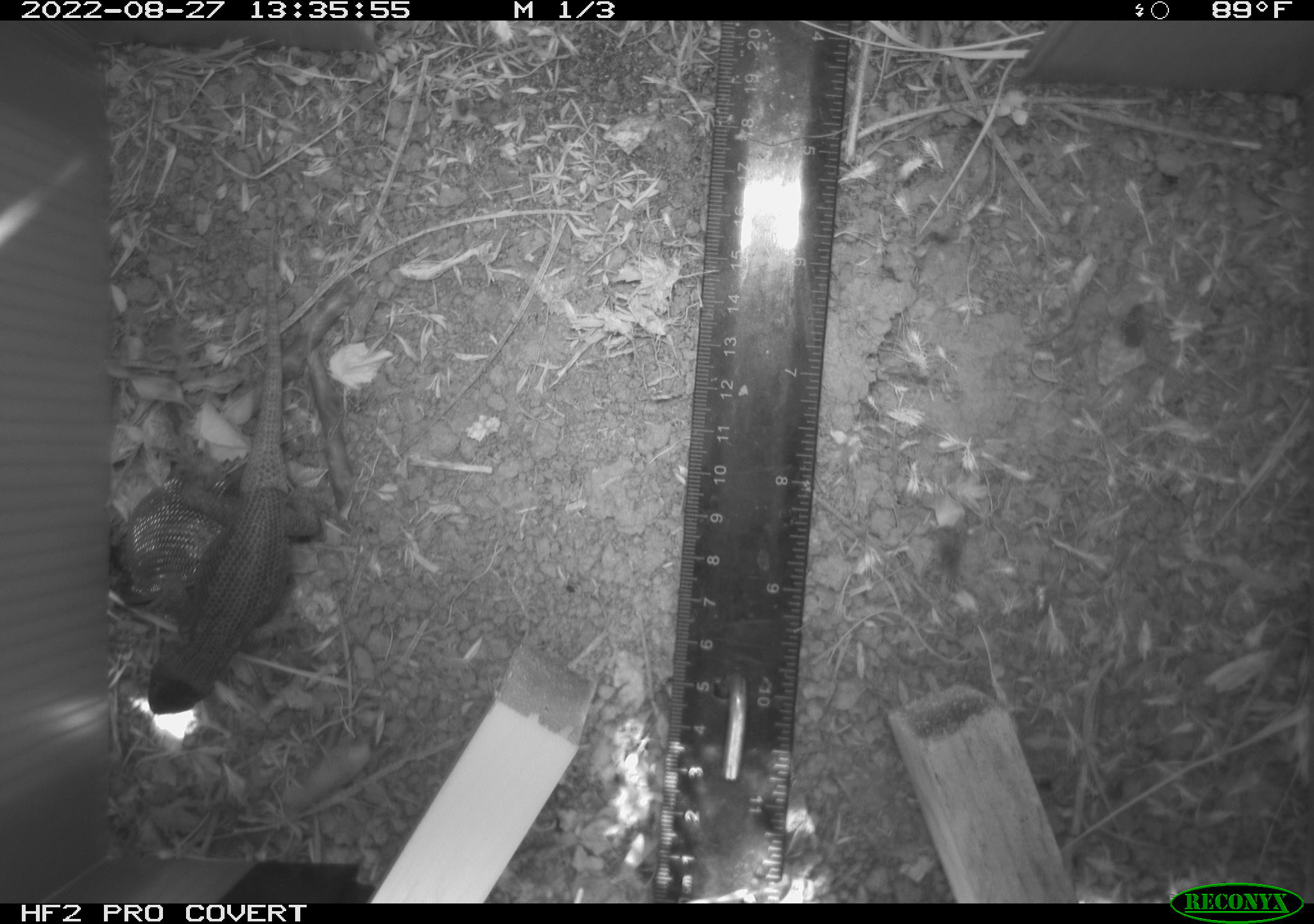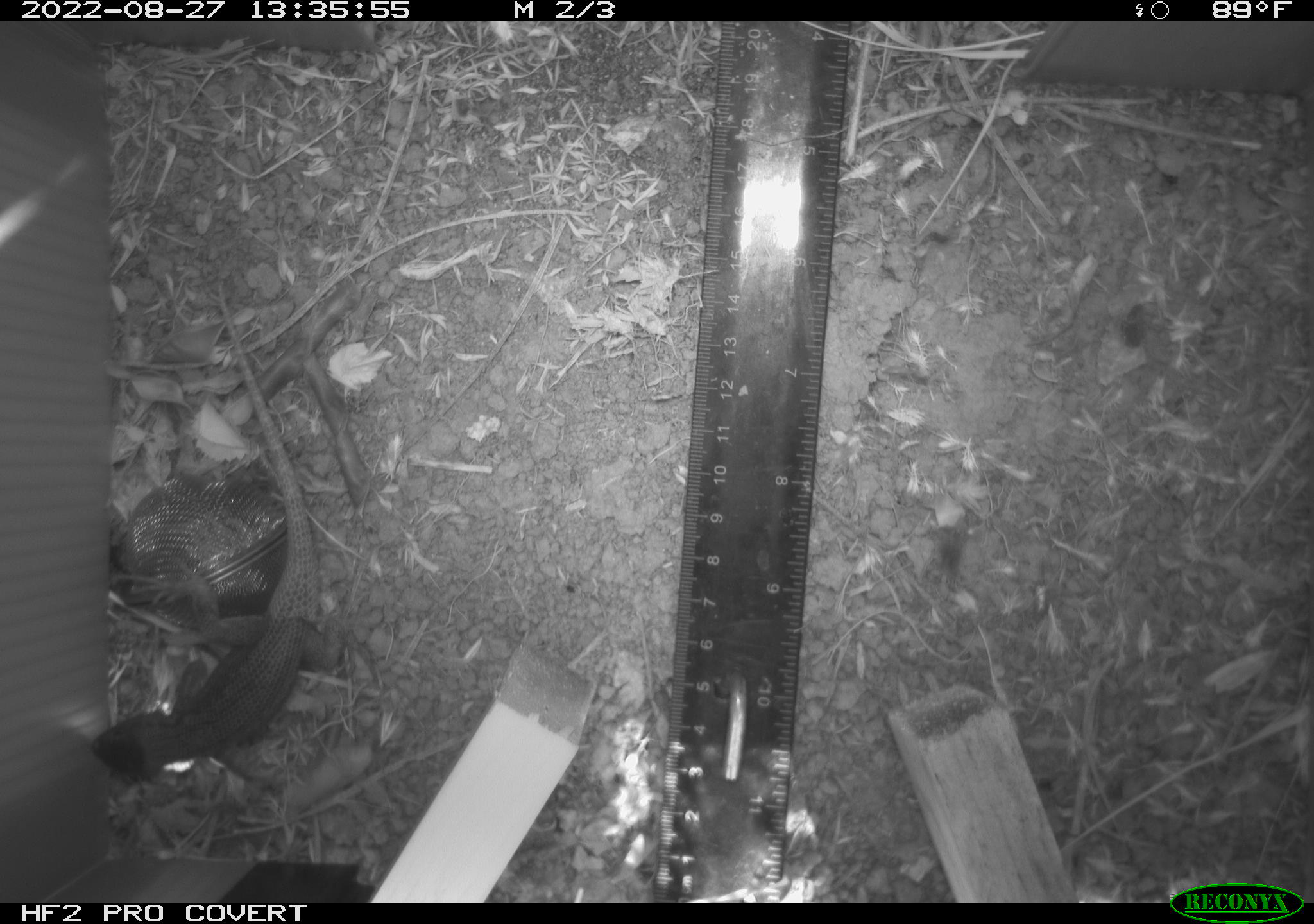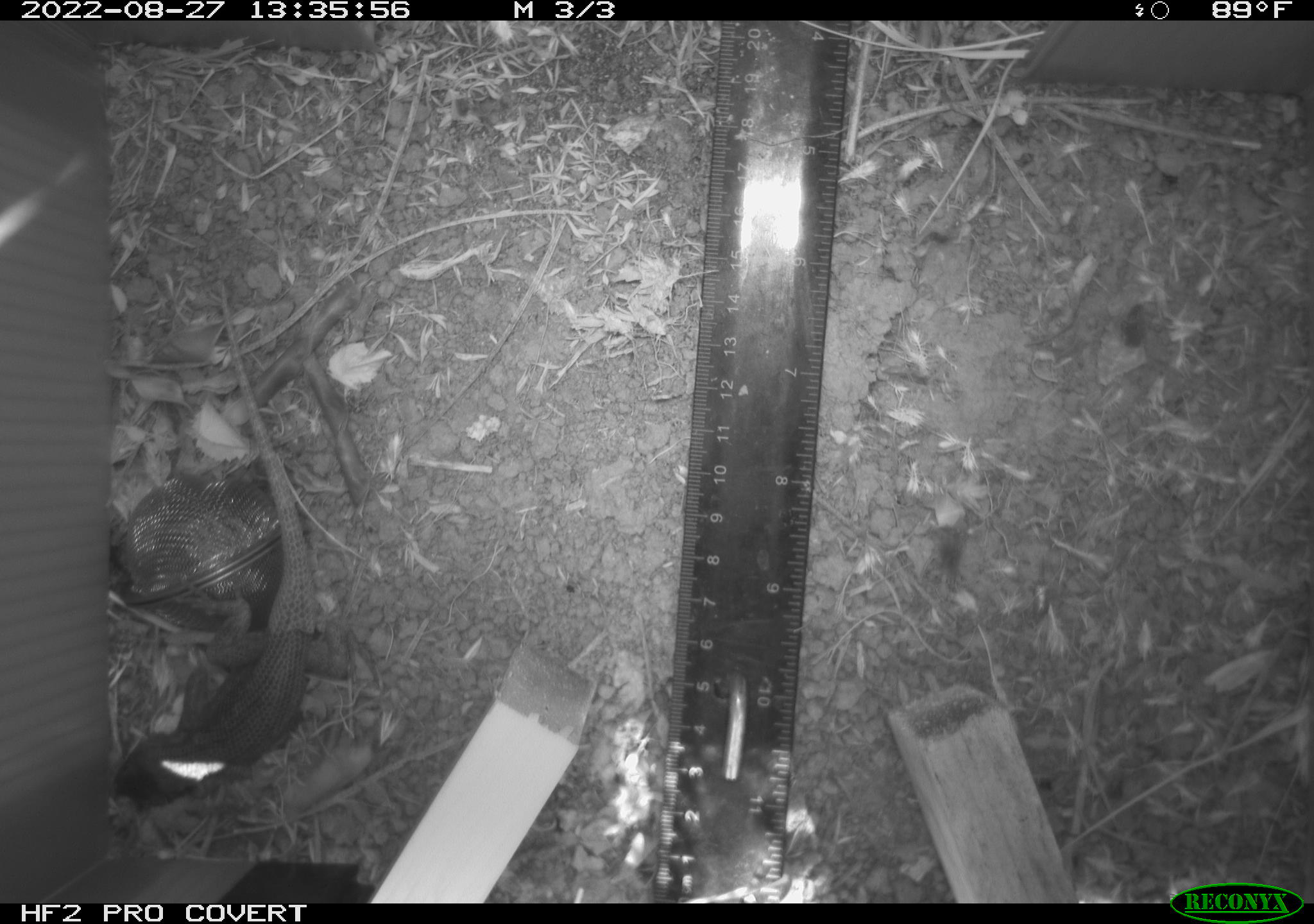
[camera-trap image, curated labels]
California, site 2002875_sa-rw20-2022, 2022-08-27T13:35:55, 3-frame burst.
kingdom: Animalia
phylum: Chordata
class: Reptilia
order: Squamata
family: Phrynosomatidae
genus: Sceloporus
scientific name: Sceloporus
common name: spiny lizards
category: sceloporus species